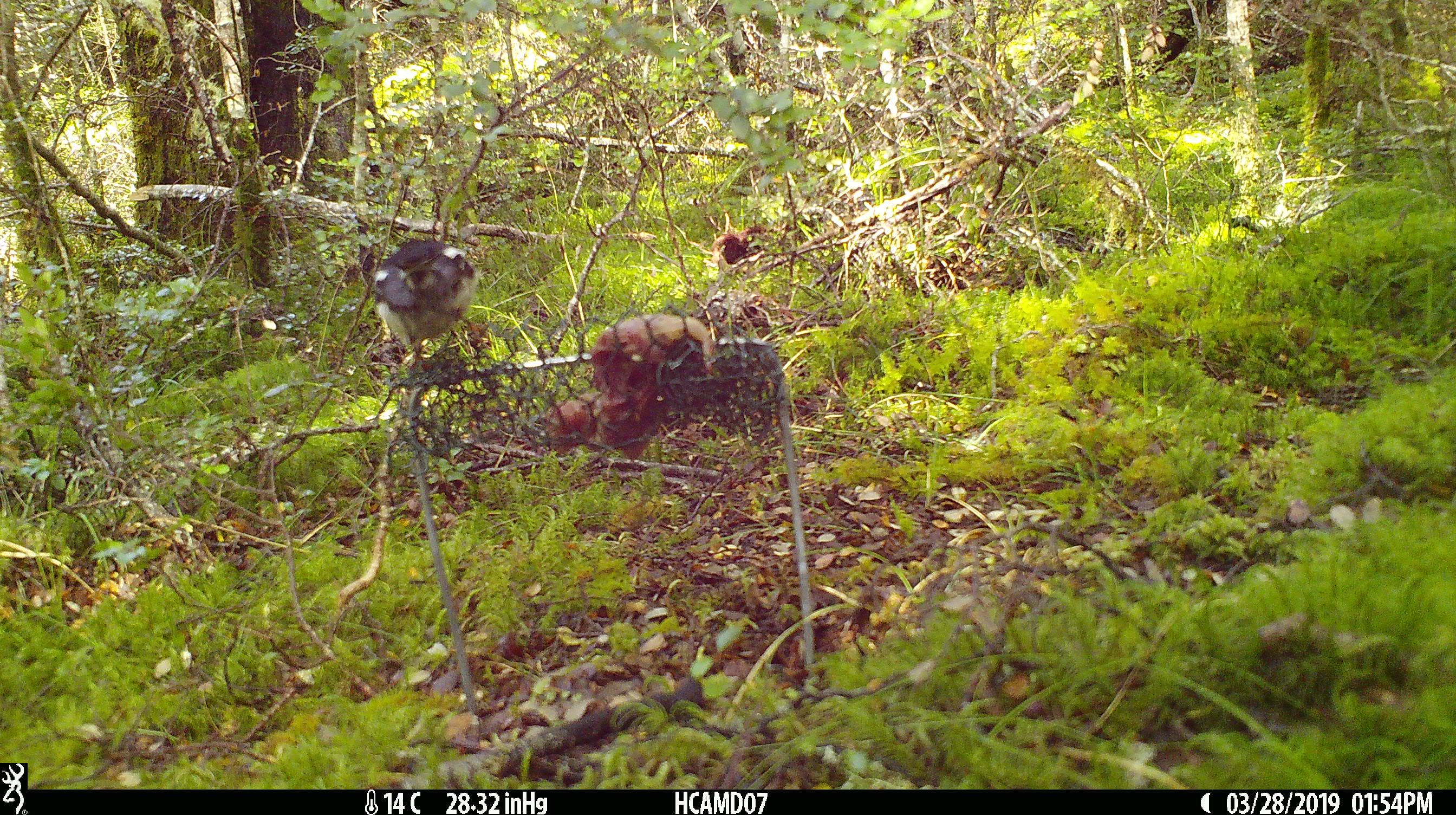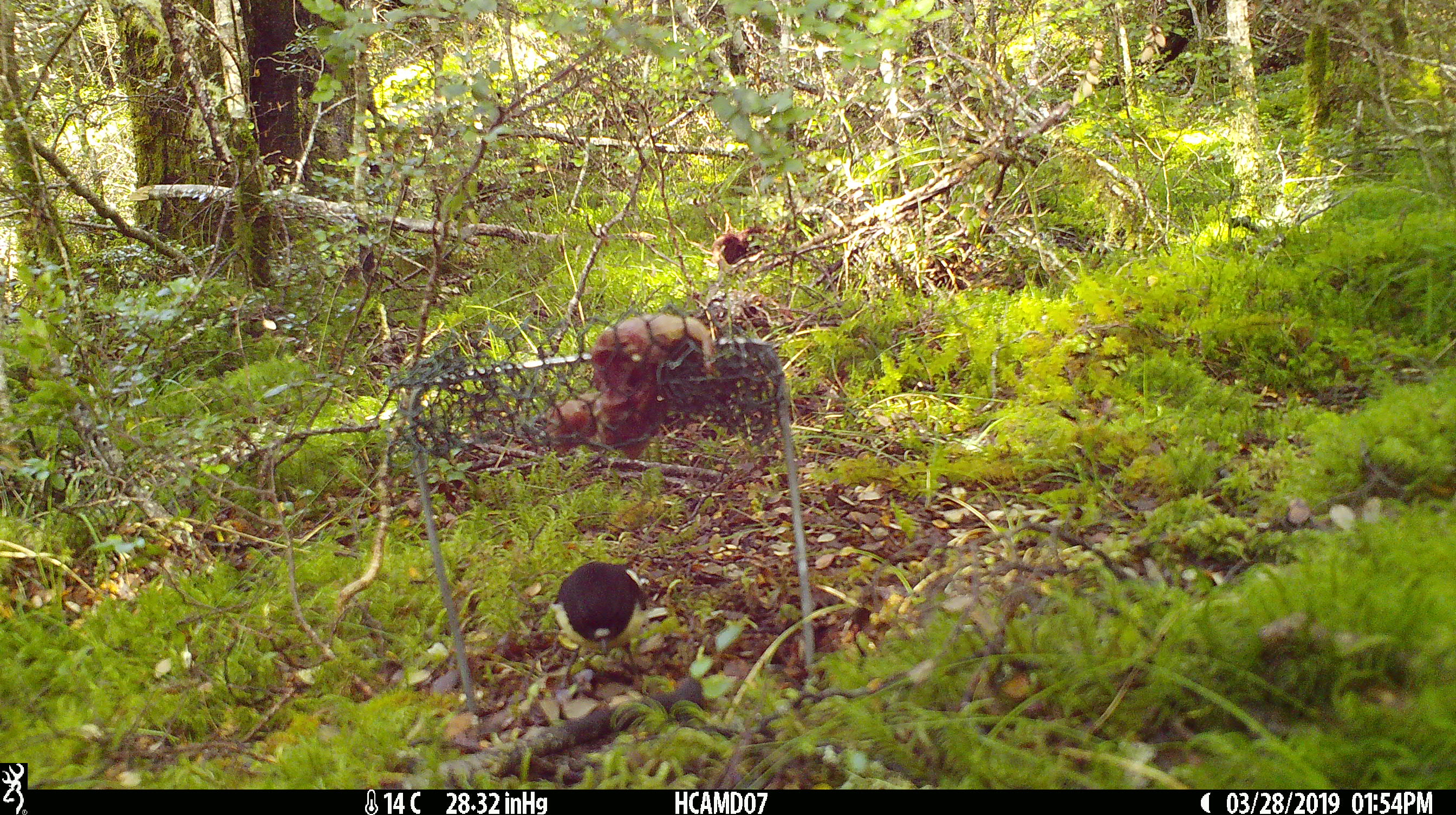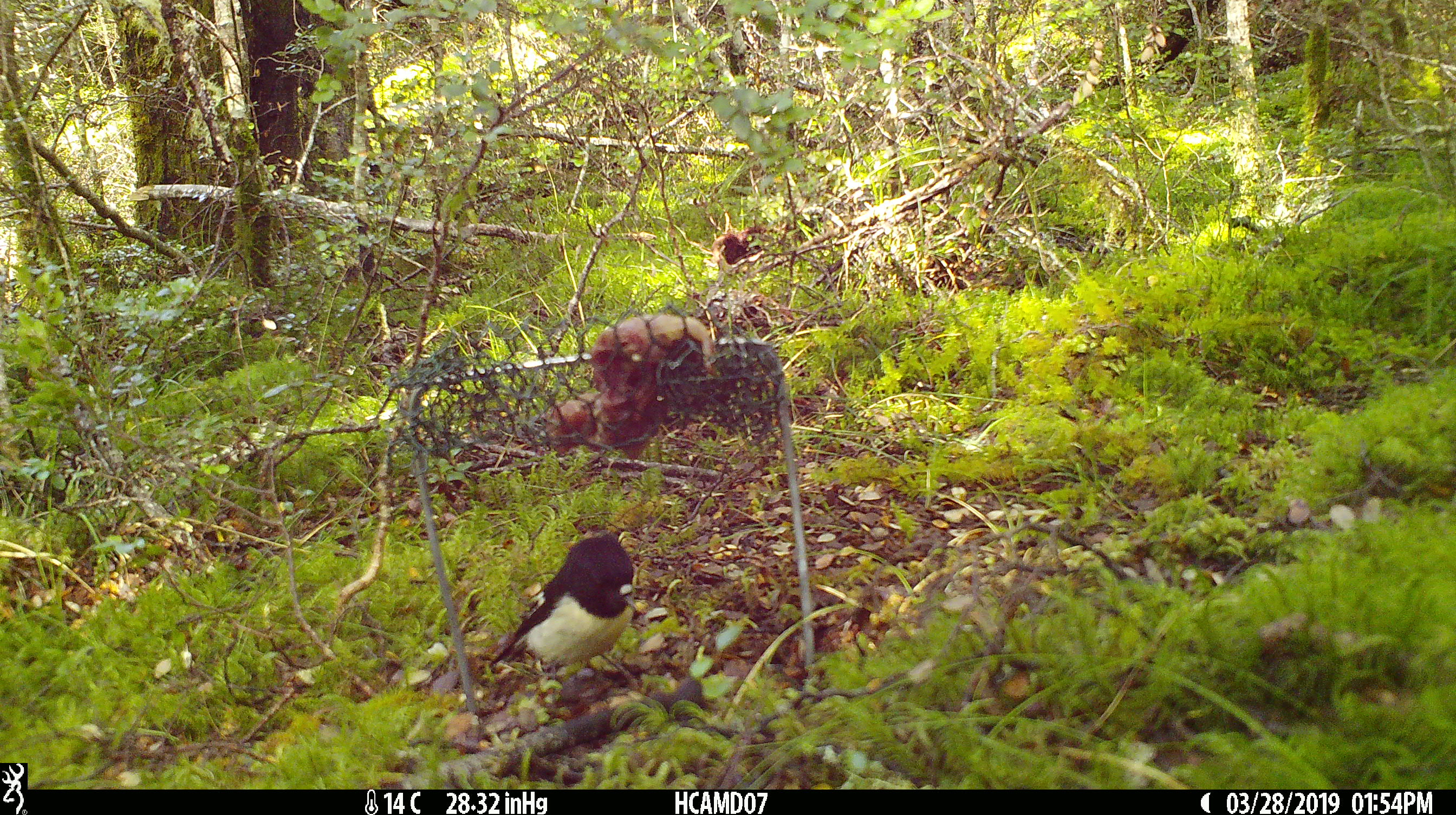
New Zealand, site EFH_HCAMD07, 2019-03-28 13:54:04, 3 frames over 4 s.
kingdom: Animalia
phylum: Chordata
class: Aves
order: Passeriformes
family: Petroicidae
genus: Petroica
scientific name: Petroica macrocephala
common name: tomtit